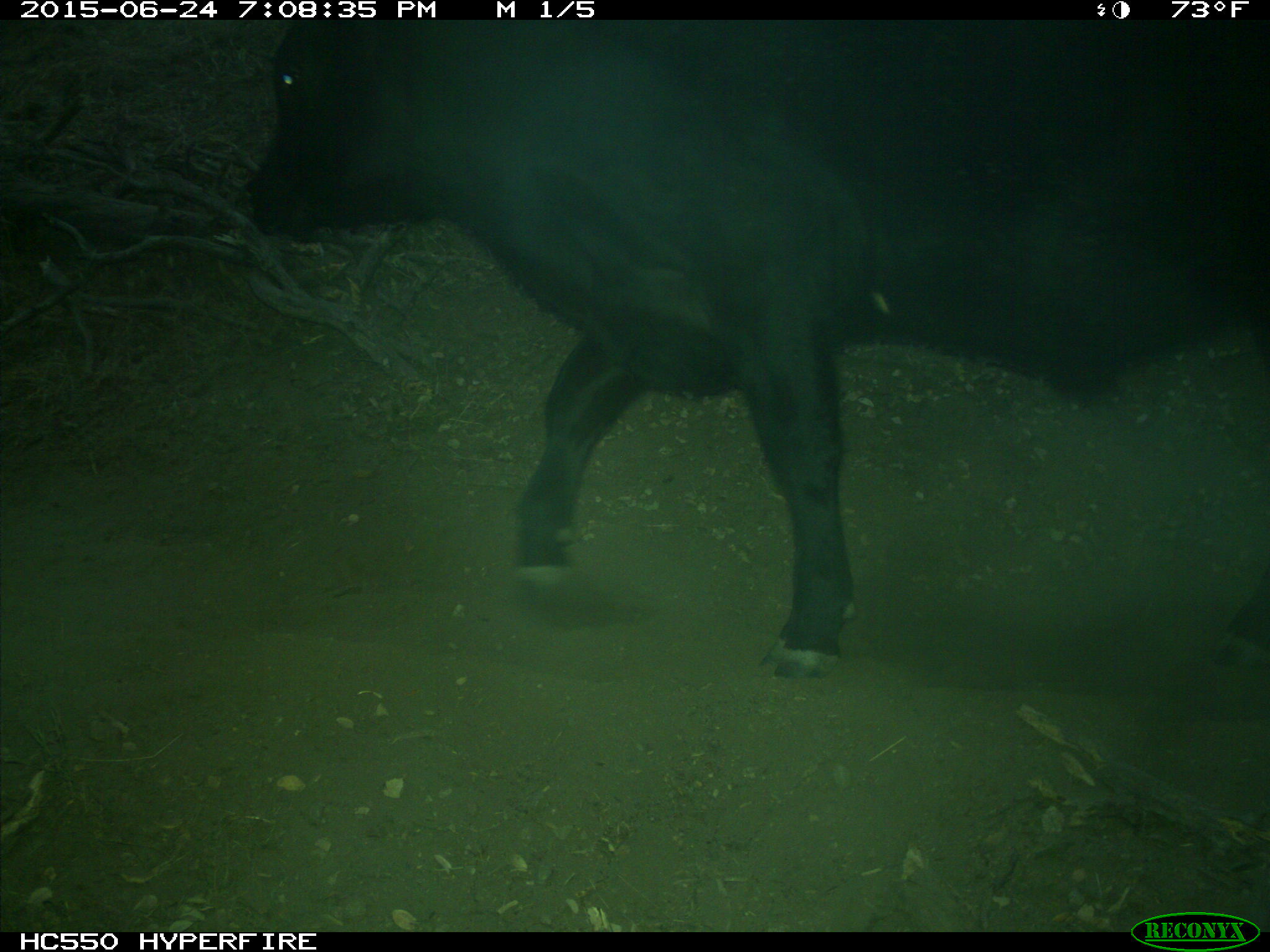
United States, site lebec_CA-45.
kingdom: Animalia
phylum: Chordata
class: Mammalia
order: Artiodactyla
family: Bovidae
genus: Bos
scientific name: Bos taurus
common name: domestic cow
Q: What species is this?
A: Bos taurus (domestic cow).